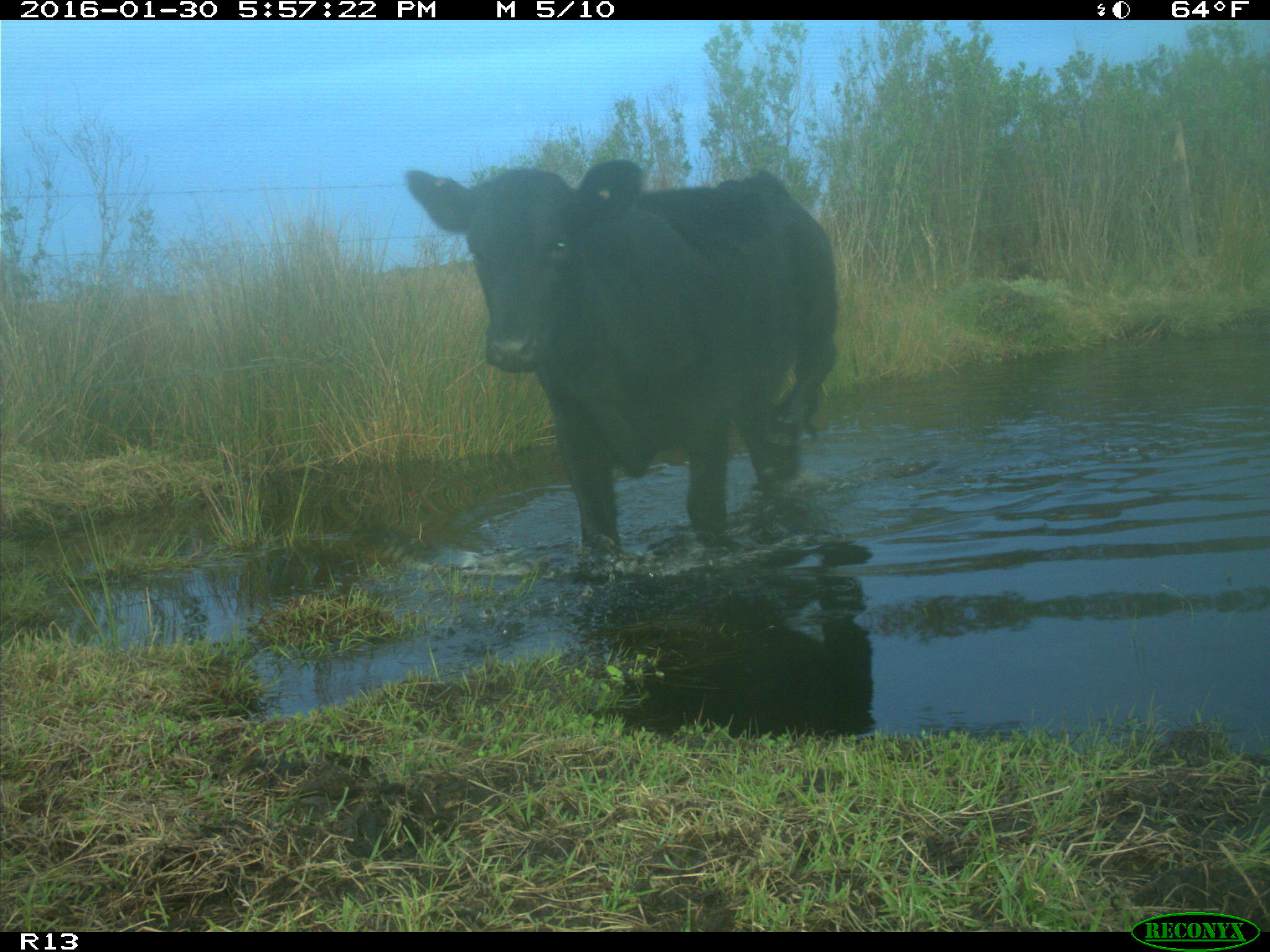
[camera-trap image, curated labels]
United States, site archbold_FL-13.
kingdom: Animalia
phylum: Chordata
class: Mammalia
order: Artiodactyla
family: Bovidae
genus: Bos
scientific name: Bos taurus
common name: domestic cow